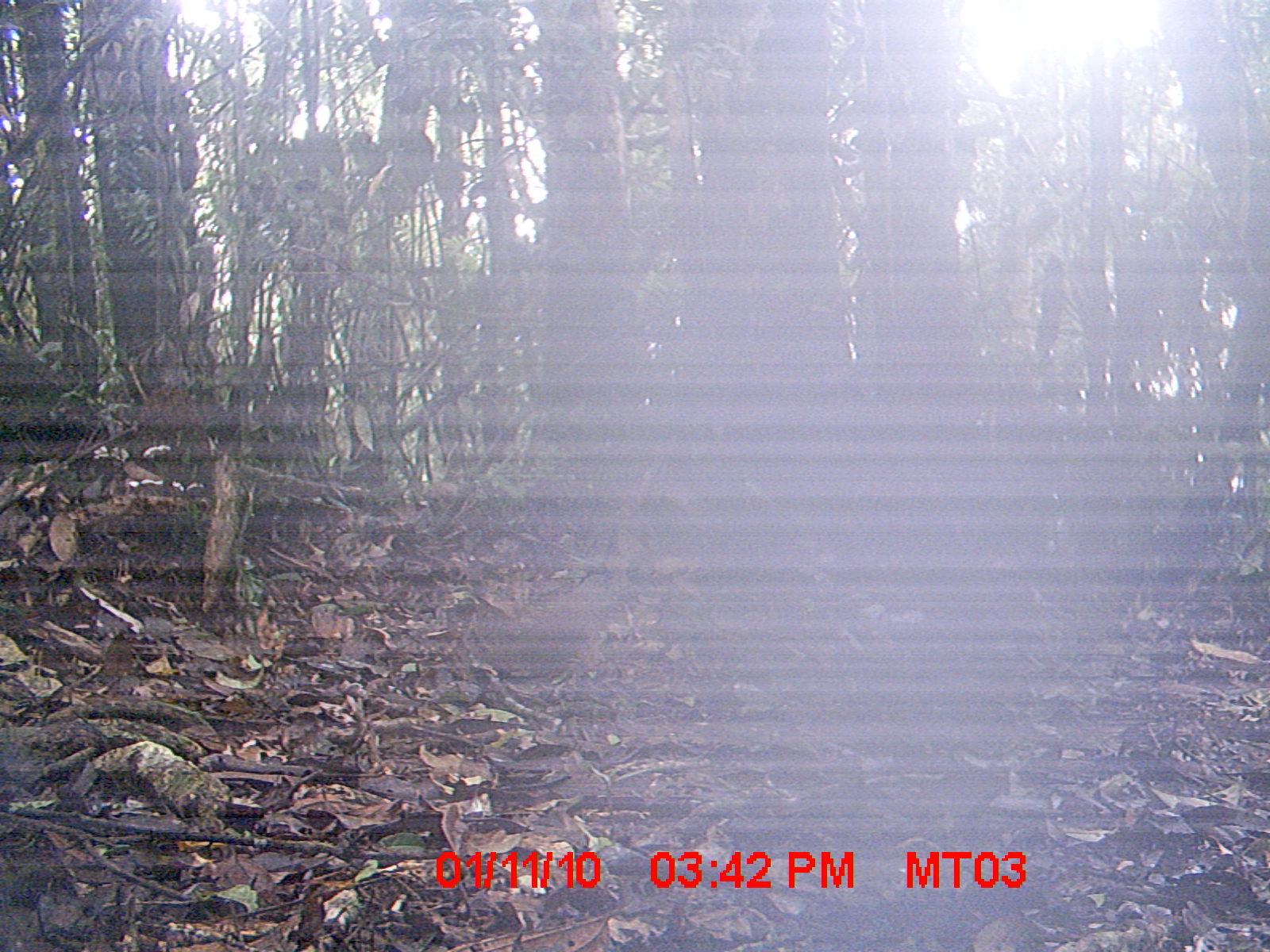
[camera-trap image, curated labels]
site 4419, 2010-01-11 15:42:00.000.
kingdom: Animalia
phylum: Chordata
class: Aves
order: Columbiformes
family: Columbidae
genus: Streptopelia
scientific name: Streptopelia picturata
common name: malagasy turtle dove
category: nesoenas picturata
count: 1